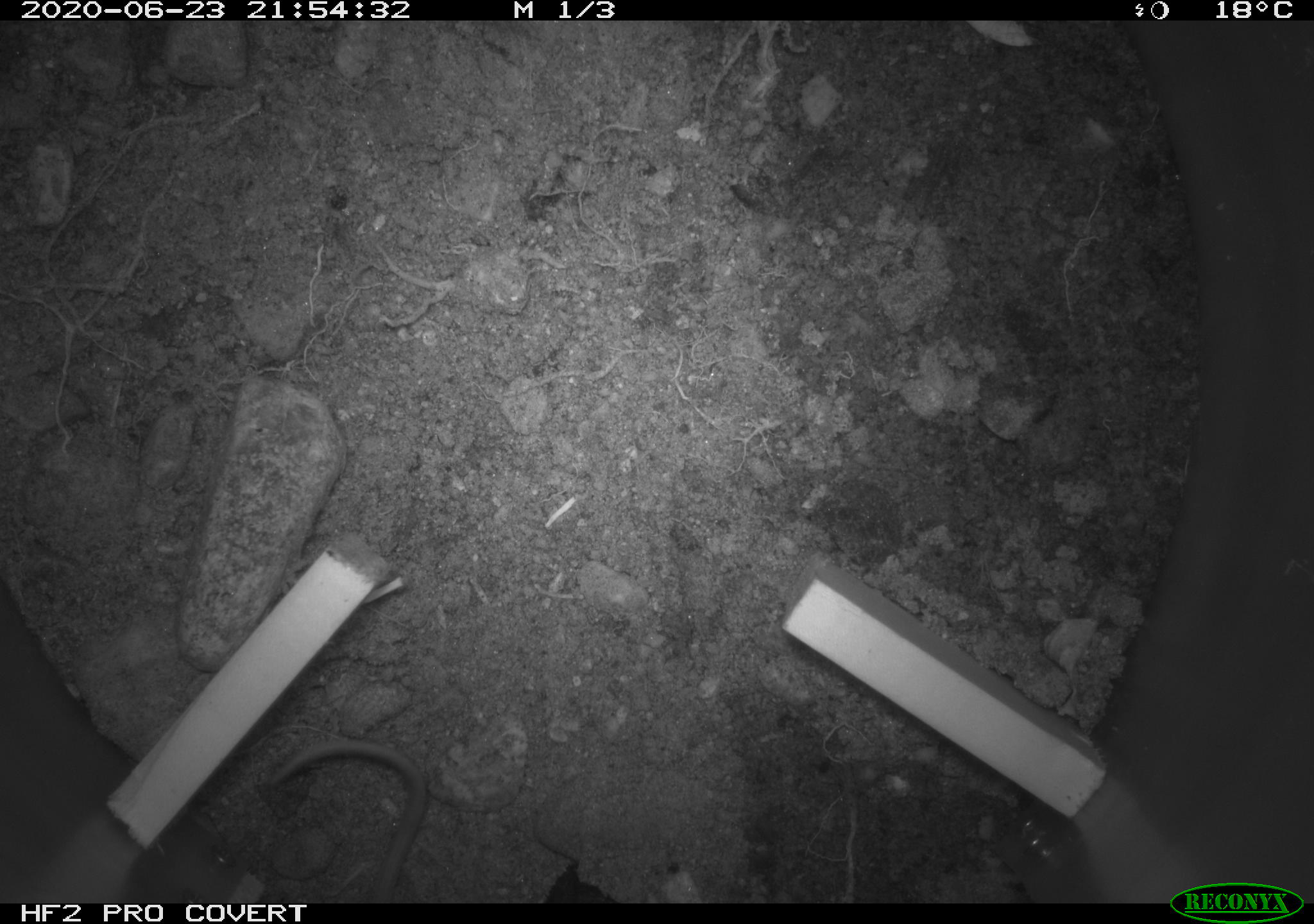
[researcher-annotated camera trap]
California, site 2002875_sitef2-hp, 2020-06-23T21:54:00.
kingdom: Animalia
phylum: Chordata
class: Mammalia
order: Rodentia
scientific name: Rodentia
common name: mouse species